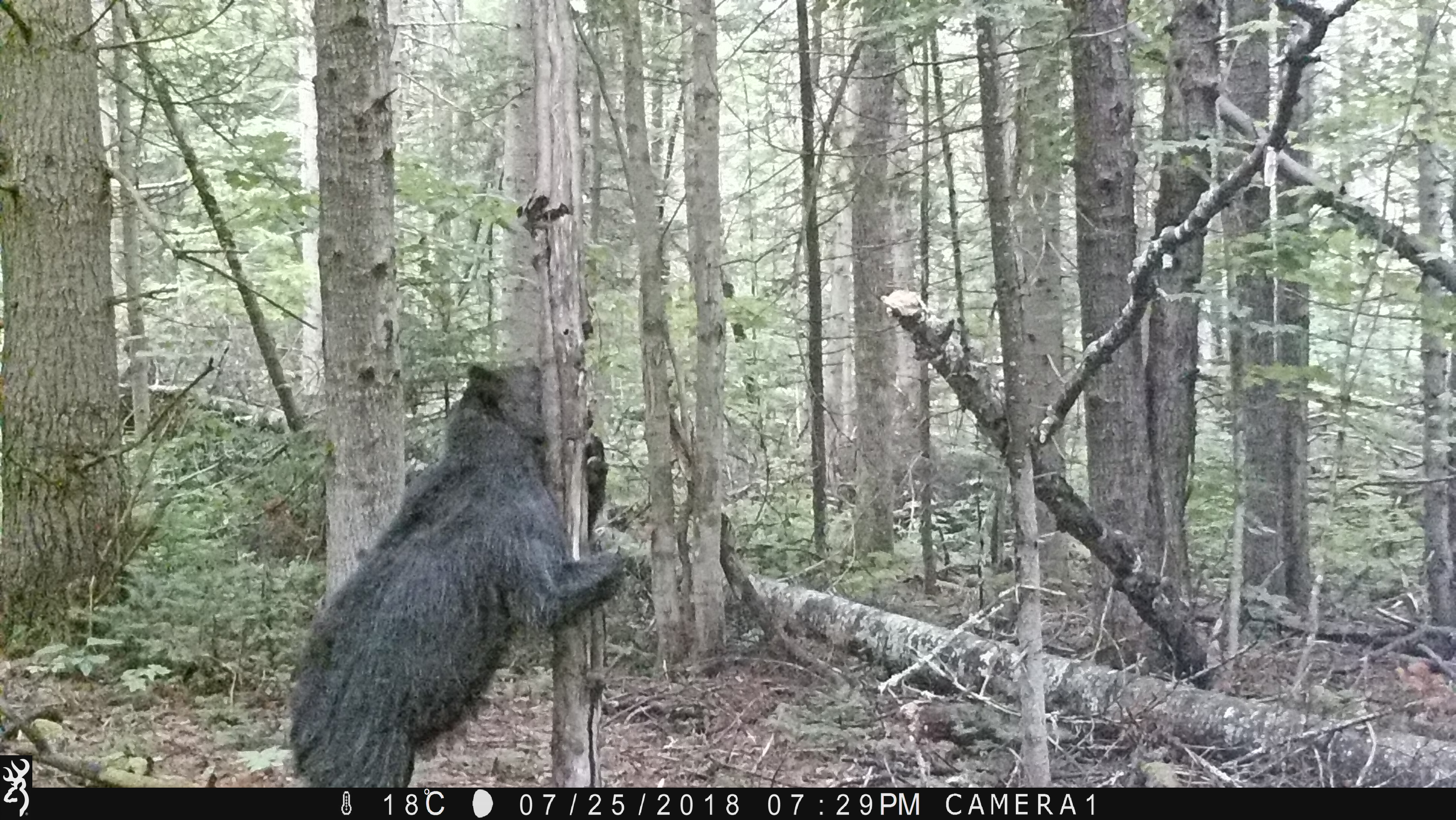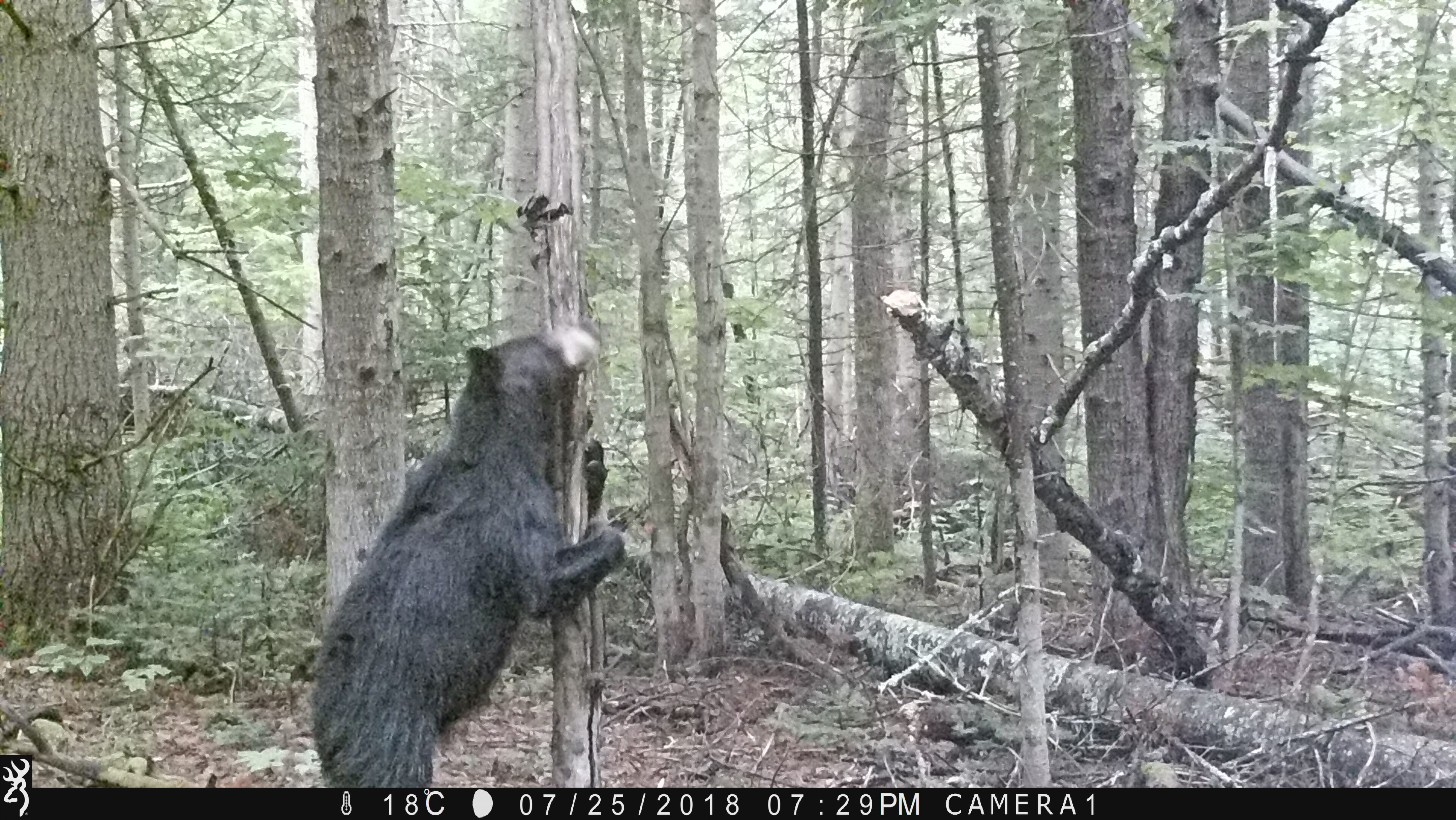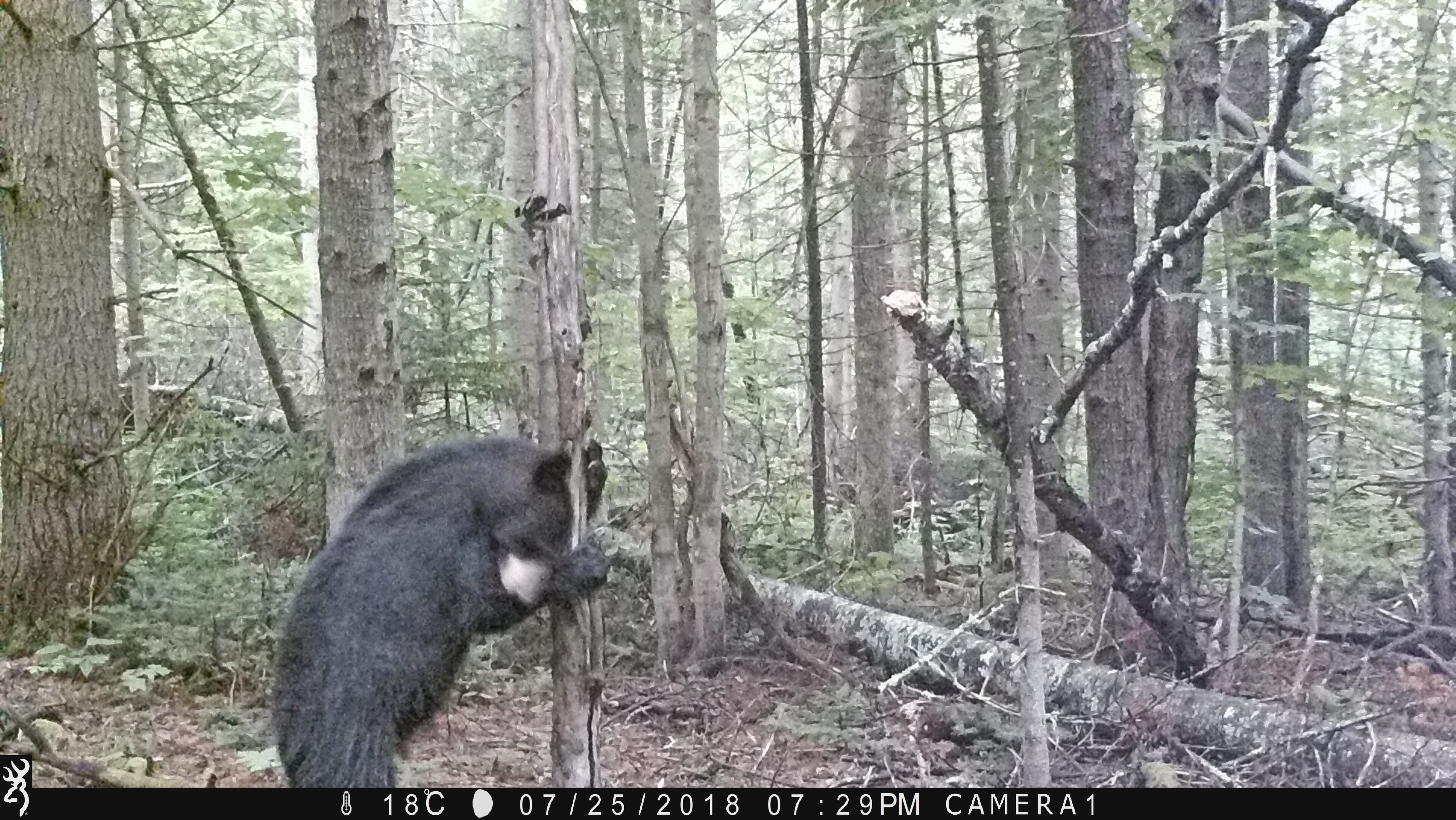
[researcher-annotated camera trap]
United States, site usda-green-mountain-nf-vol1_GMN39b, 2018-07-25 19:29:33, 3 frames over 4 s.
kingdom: Animalia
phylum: Chordata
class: Mammalia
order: Carnivora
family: Ursidae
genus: Ursus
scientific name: Ursus americanus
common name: black bear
Black bear (Ursus americanus).